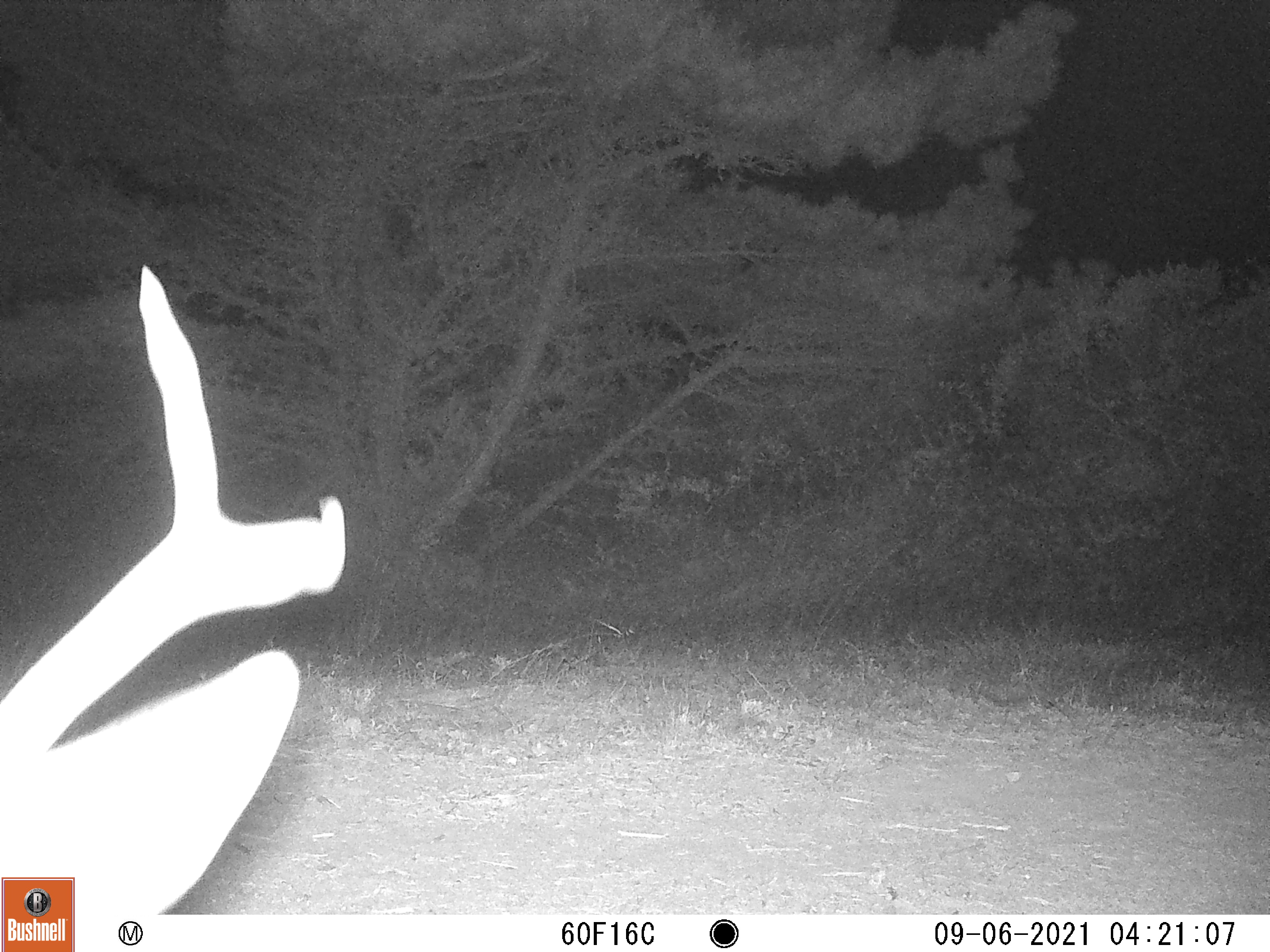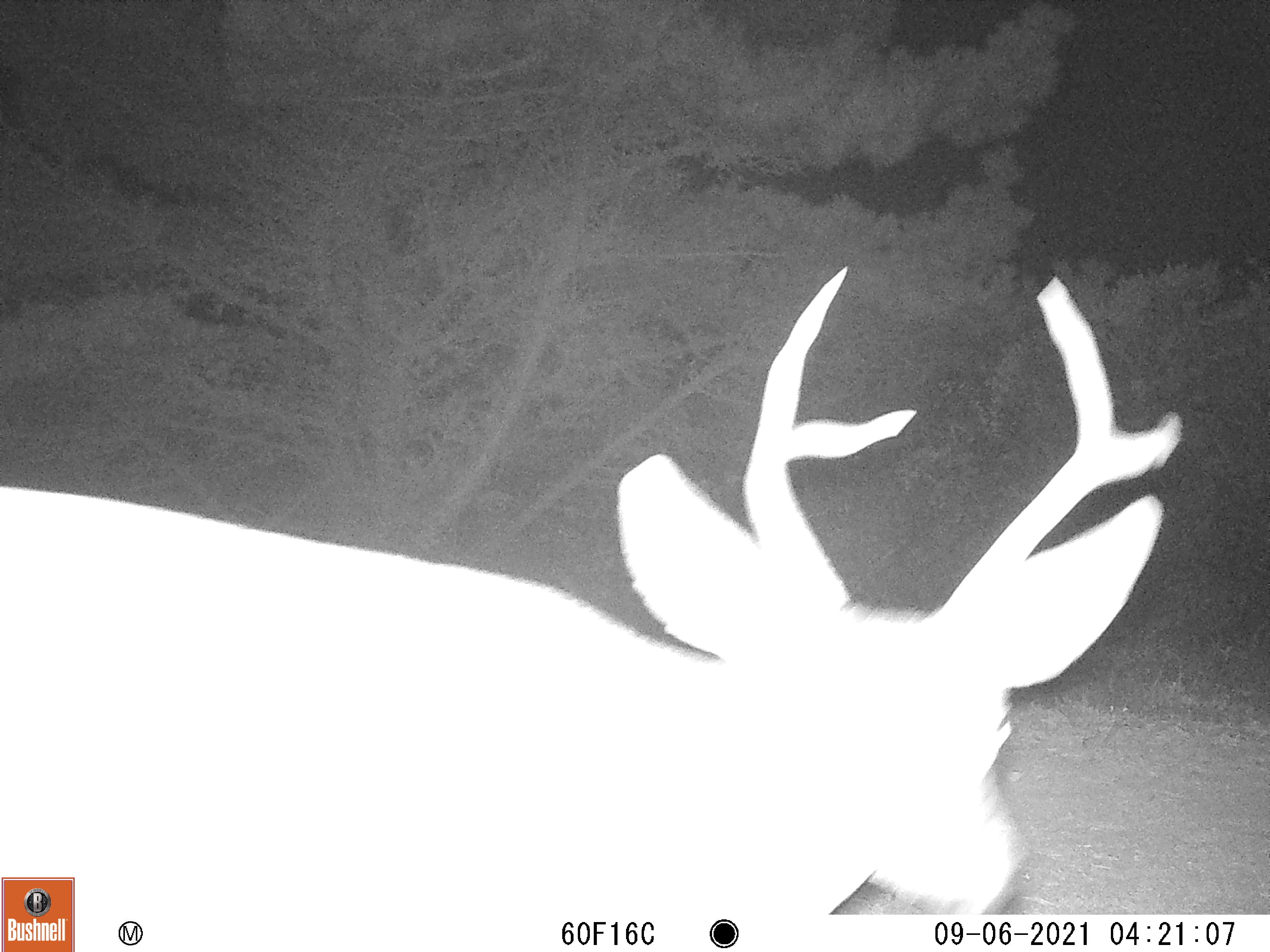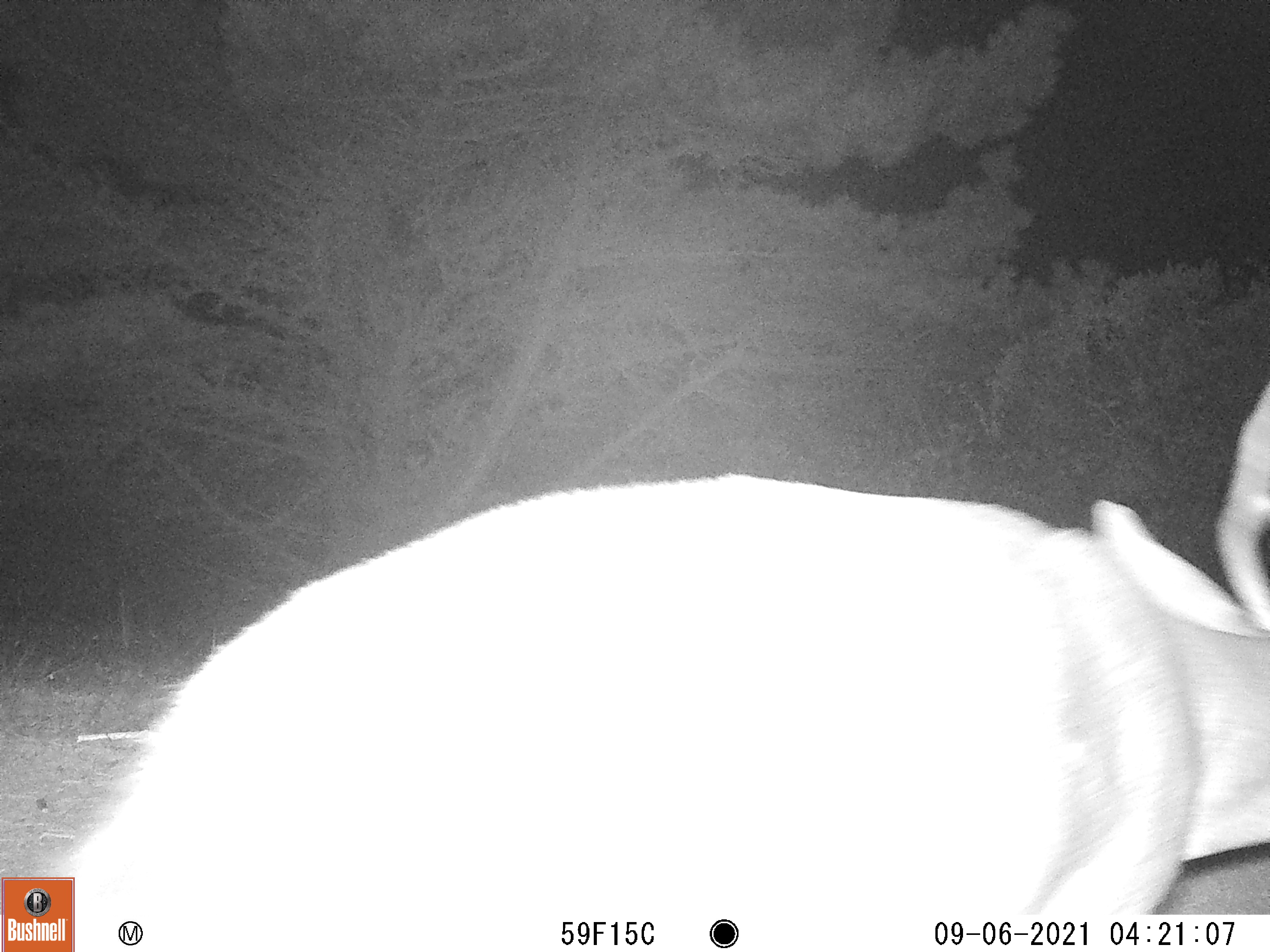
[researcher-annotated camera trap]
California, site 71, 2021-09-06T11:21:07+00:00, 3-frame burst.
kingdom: Animalia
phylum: Chordata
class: Mammalia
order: Artiodactyla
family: Cervidae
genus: Odocoileus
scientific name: Odocoileus hemionus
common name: mule deer